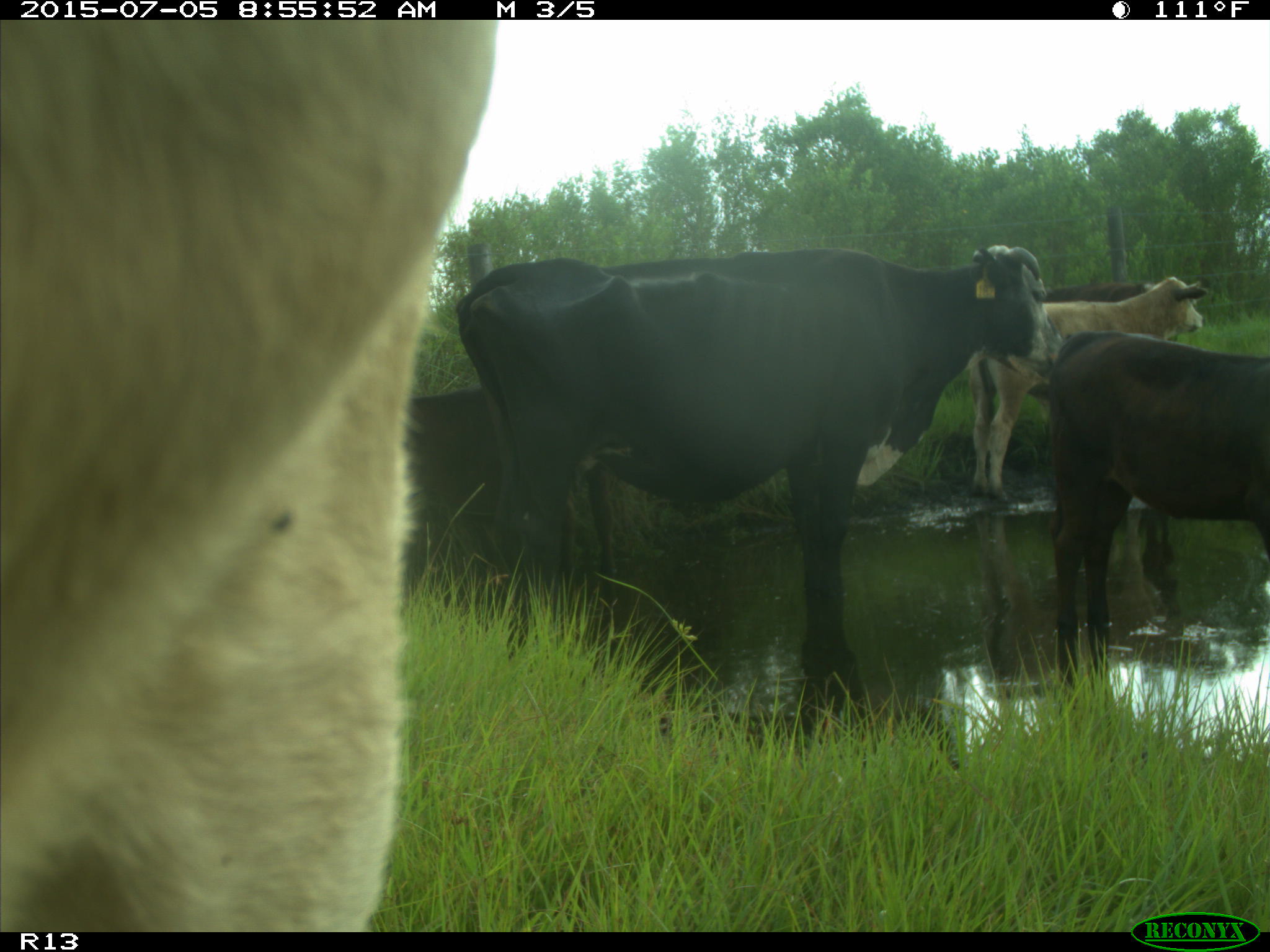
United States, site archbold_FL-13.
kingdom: Animalia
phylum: Chordata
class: Mammalia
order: Artiodactyla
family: Bovidae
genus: Bos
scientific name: Bos taurus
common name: domestic cow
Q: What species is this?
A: Bos taurus (domestic cow).